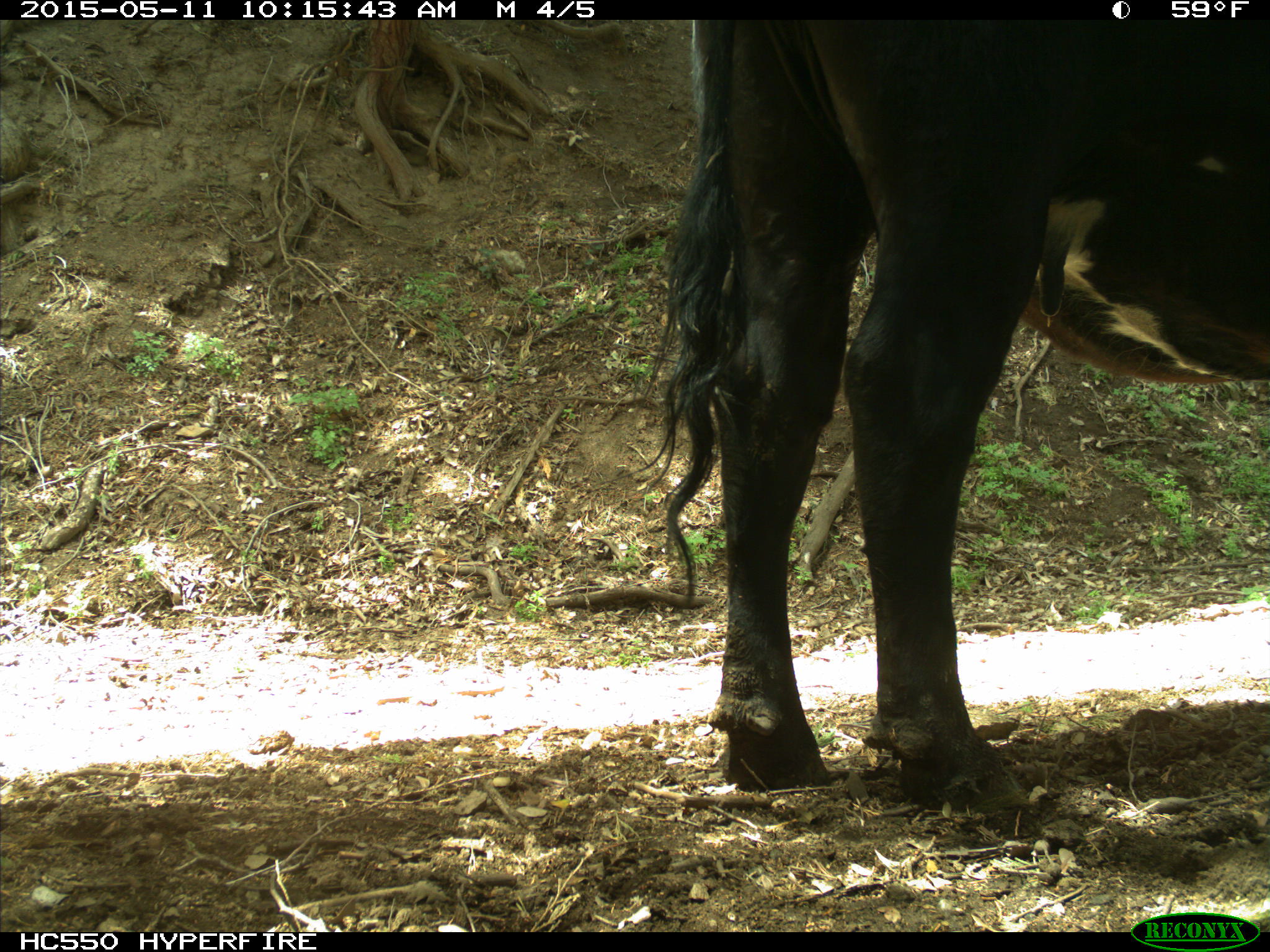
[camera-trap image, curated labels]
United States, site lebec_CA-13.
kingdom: Animalia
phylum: Chordata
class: Mammalia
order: Artiodactyla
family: Bovidae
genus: Bos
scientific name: Bos taurus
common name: domestic cow